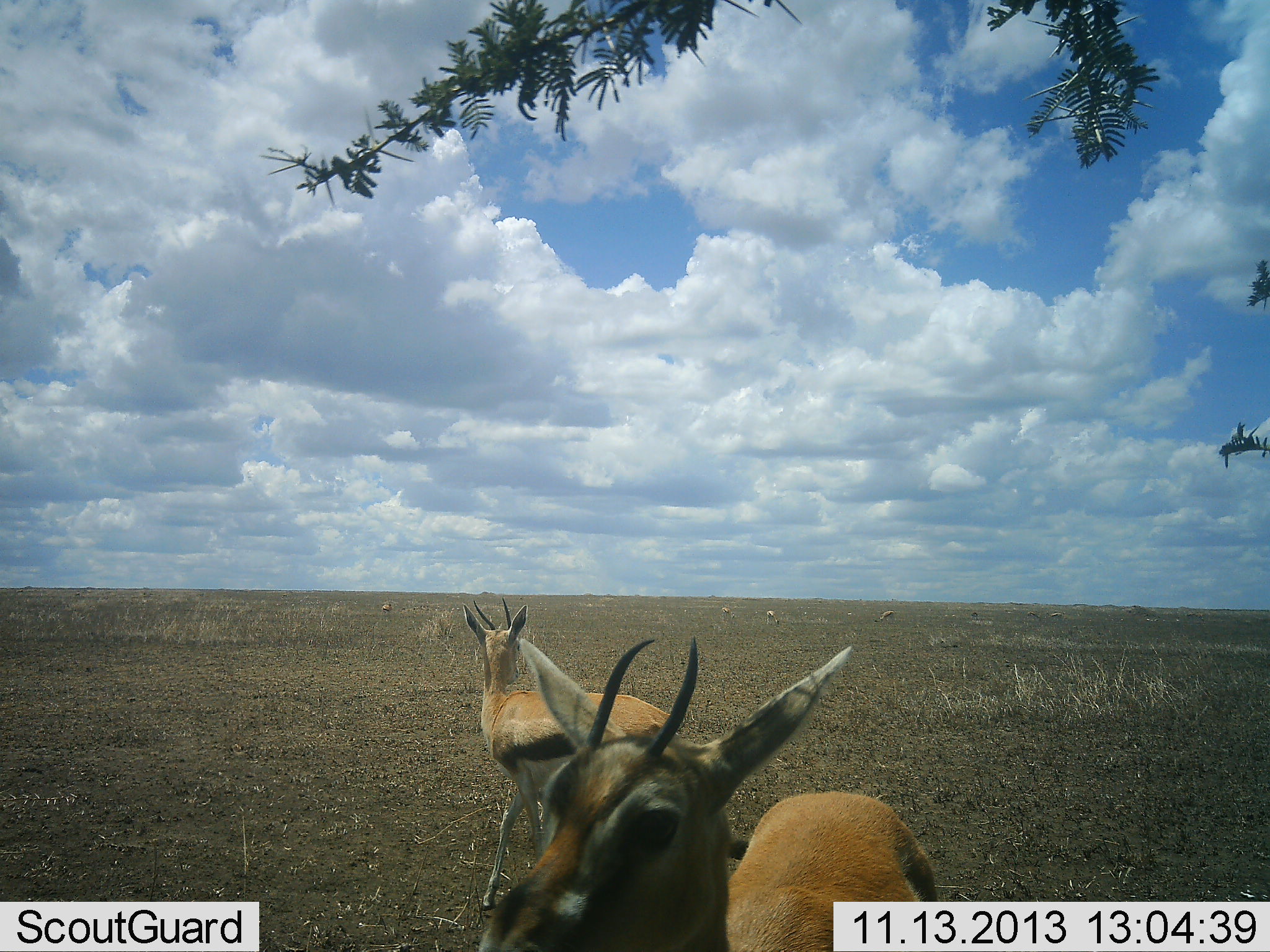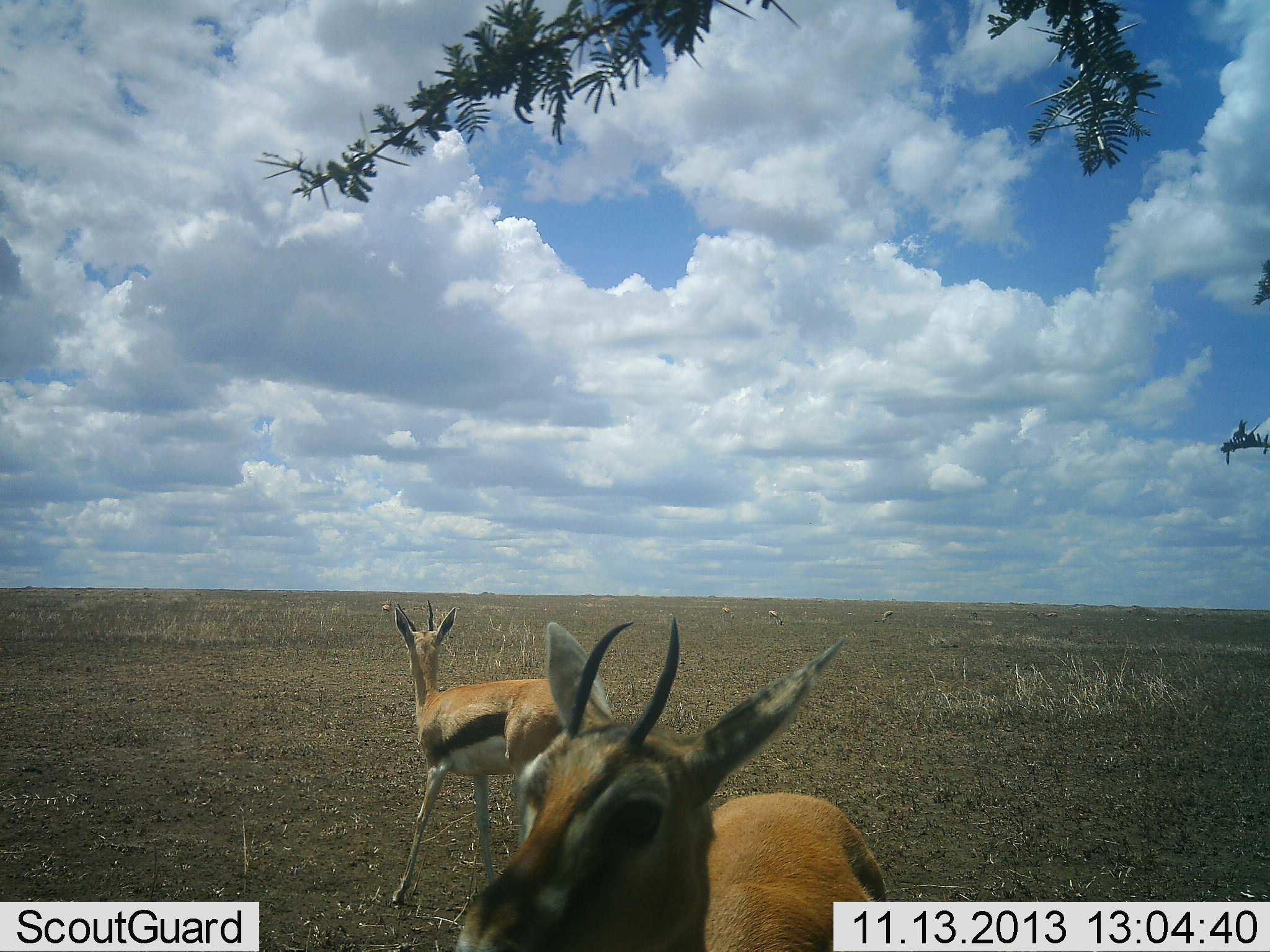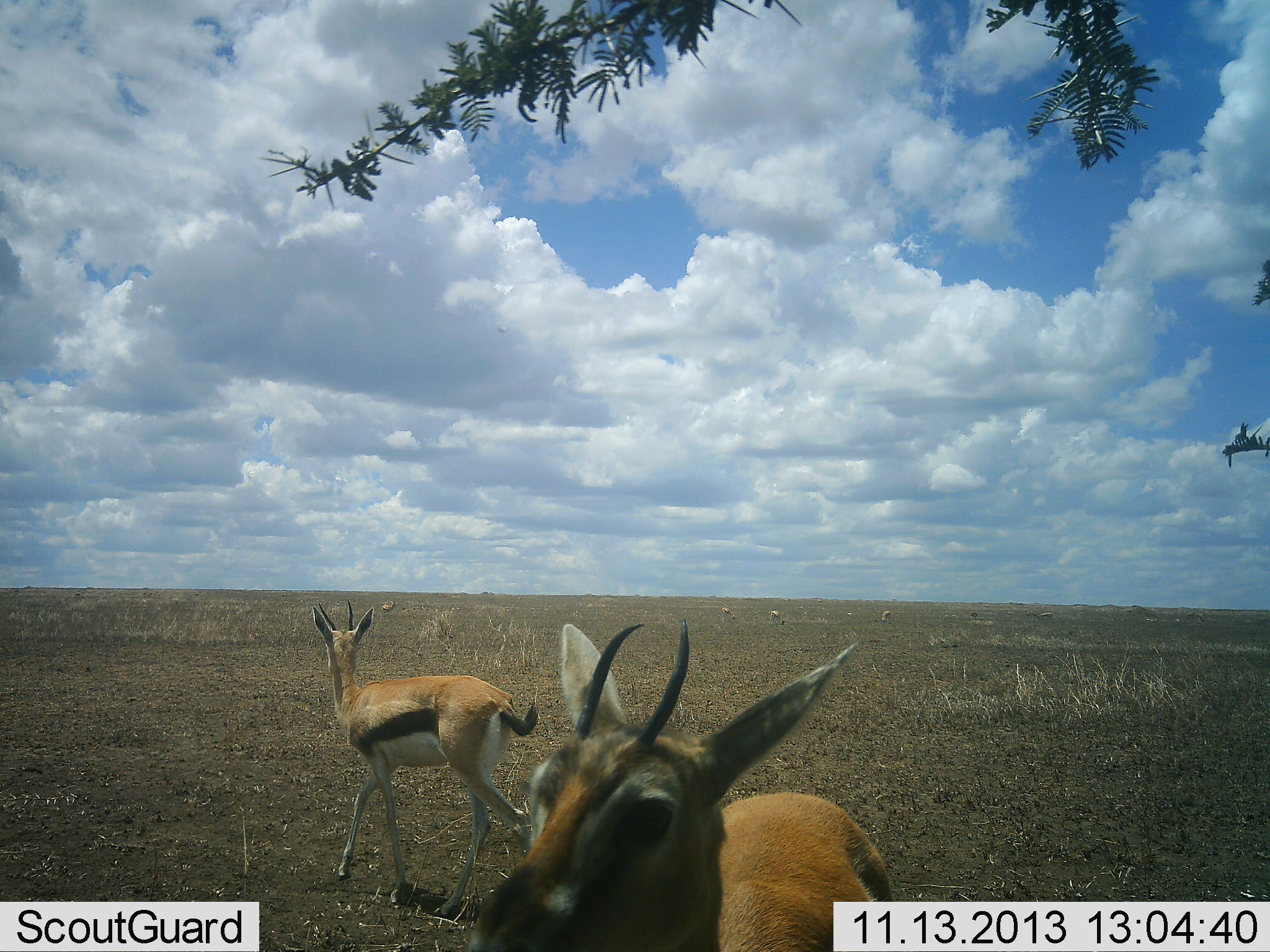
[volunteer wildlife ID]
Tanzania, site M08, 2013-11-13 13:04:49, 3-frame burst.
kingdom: Animalia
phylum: Chordata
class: Mammalia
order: Artiodactyla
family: Bovidae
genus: Eudorcas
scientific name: Eudorcas thomsonii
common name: thomson's gazelle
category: gazellethomsons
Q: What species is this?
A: Gazellethomsons (thomson's gazelle) (Eudorcas thomsonii).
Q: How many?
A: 2.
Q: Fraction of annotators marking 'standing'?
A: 73%.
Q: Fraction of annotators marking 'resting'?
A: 0%.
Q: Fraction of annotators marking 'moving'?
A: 80%.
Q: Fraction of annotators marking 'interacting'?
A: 0%.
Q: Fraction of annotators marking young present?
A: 0%.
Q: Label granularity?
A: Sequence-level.